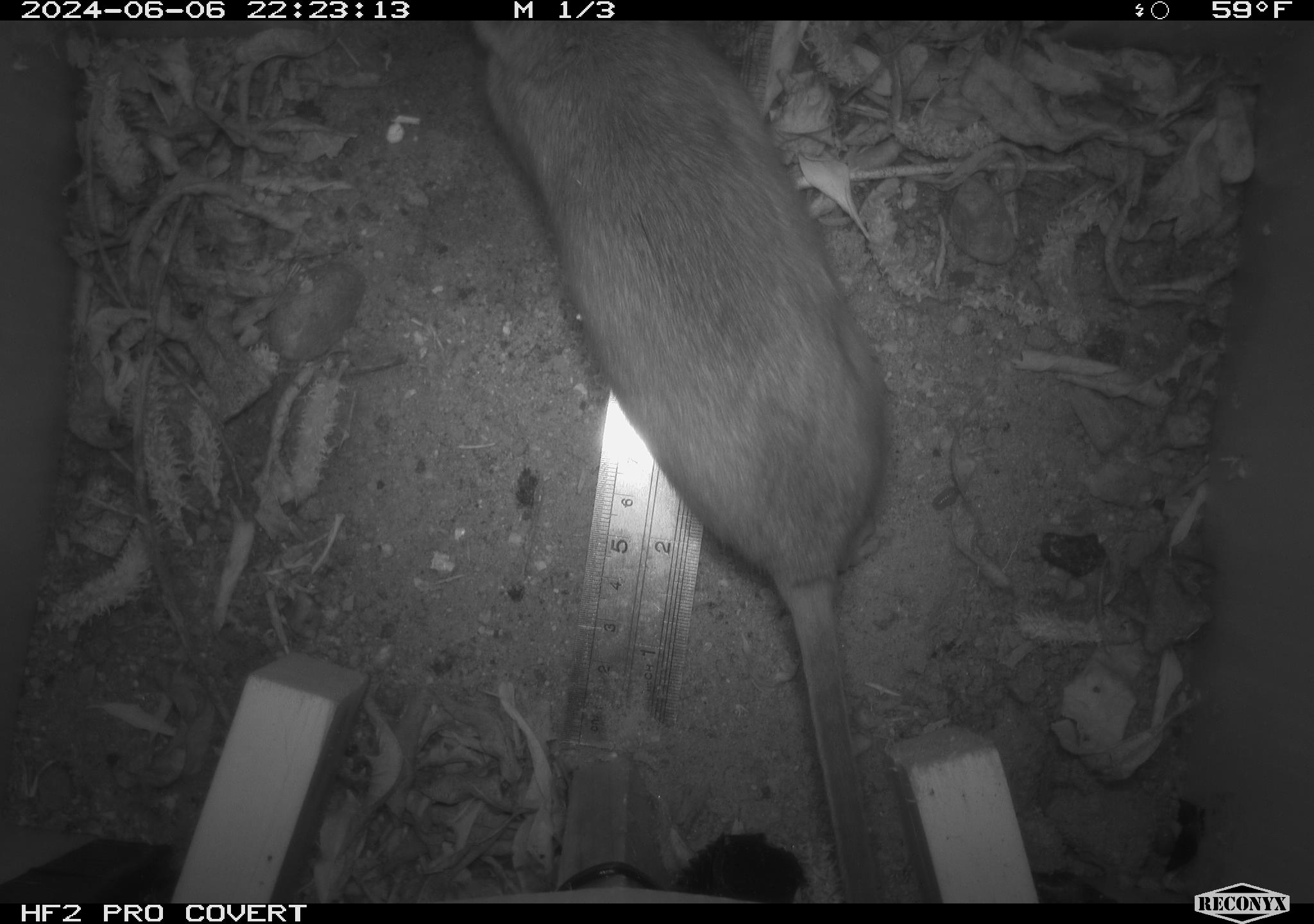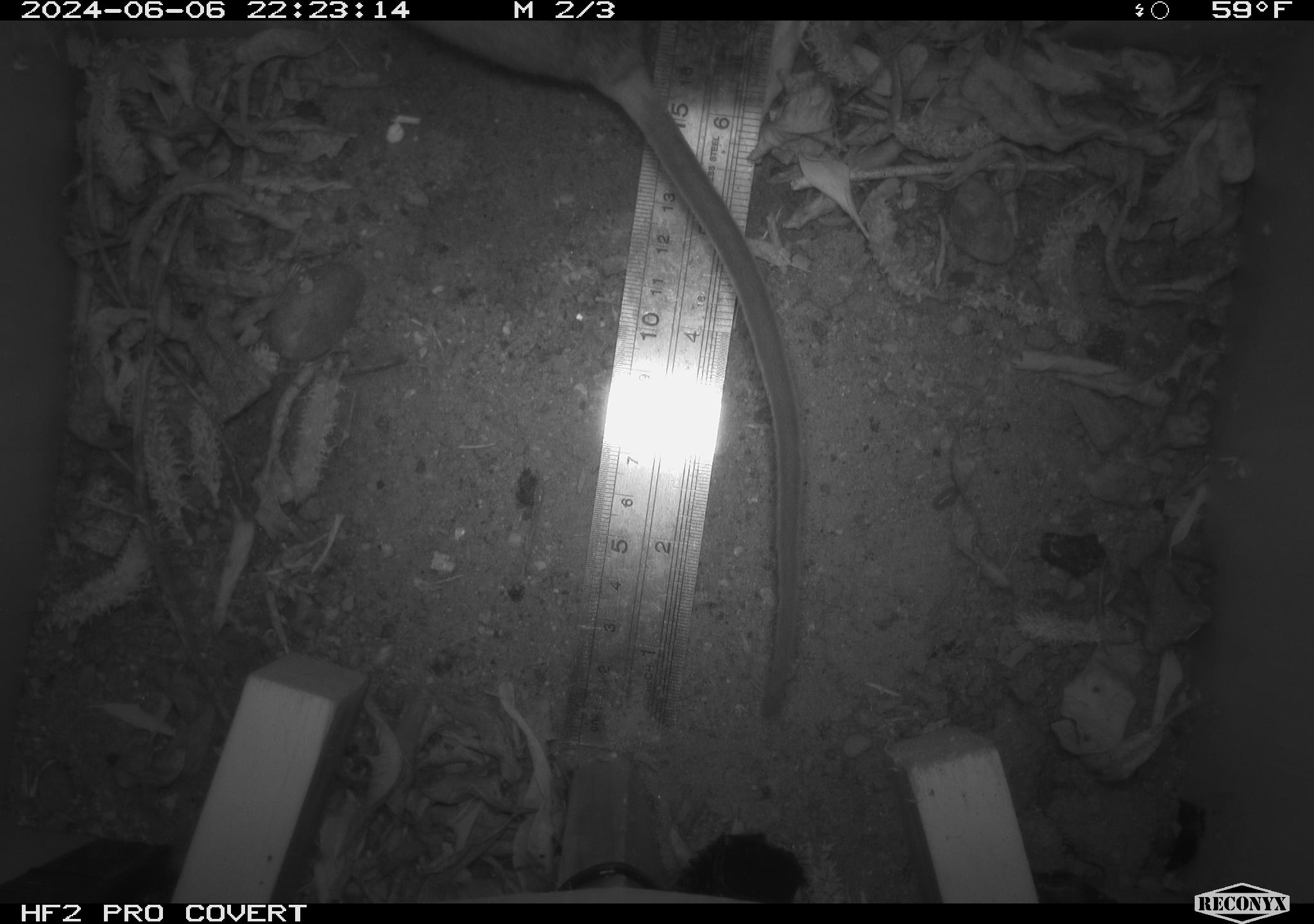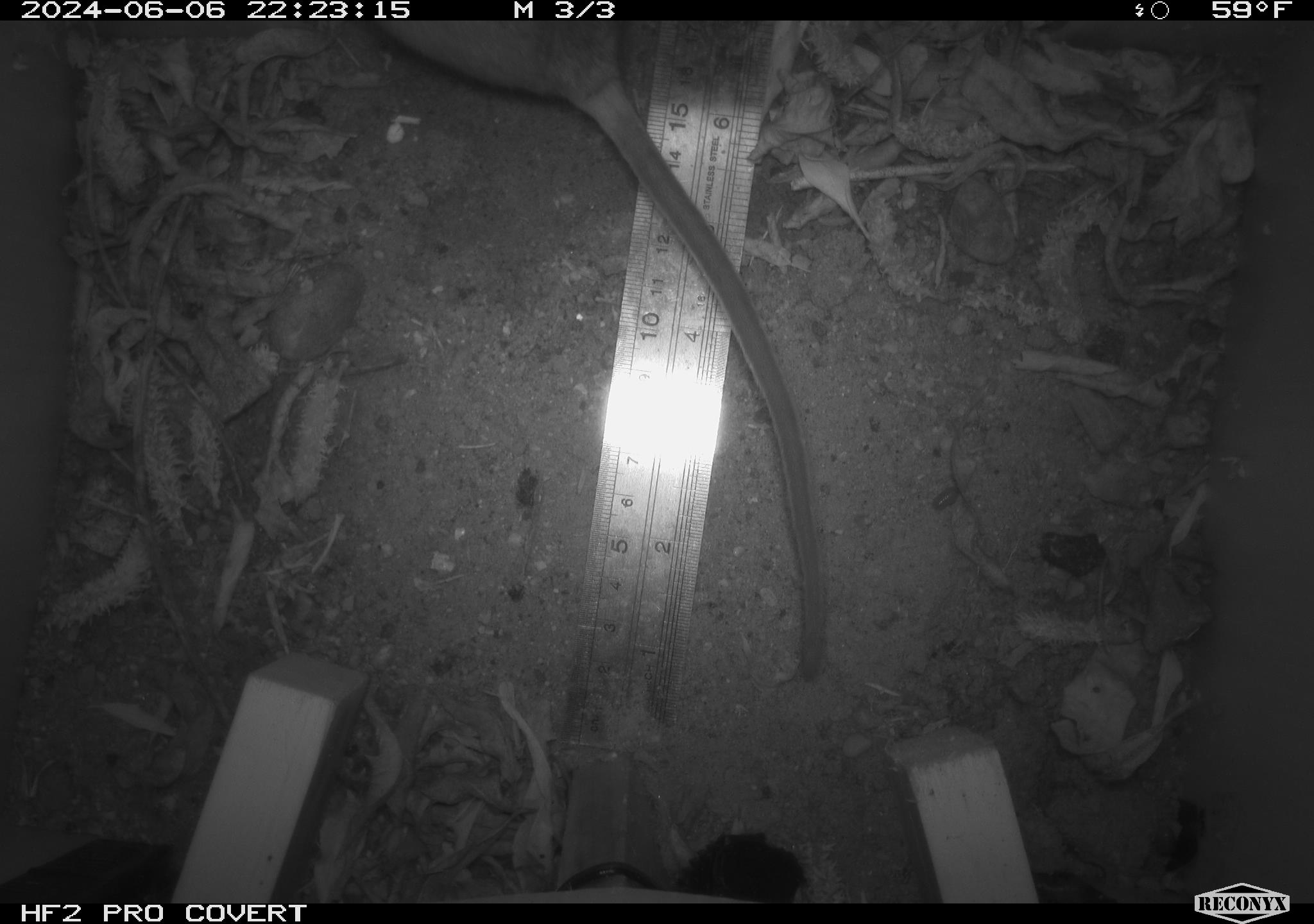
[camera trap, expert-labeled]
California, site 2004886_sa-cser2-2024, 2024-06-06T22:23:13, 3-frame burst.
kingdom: Animalia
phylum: Chordata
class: Mammalia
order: Rodentia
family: Muridae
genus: Rattus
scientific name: Rattus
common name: rat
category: rattus species